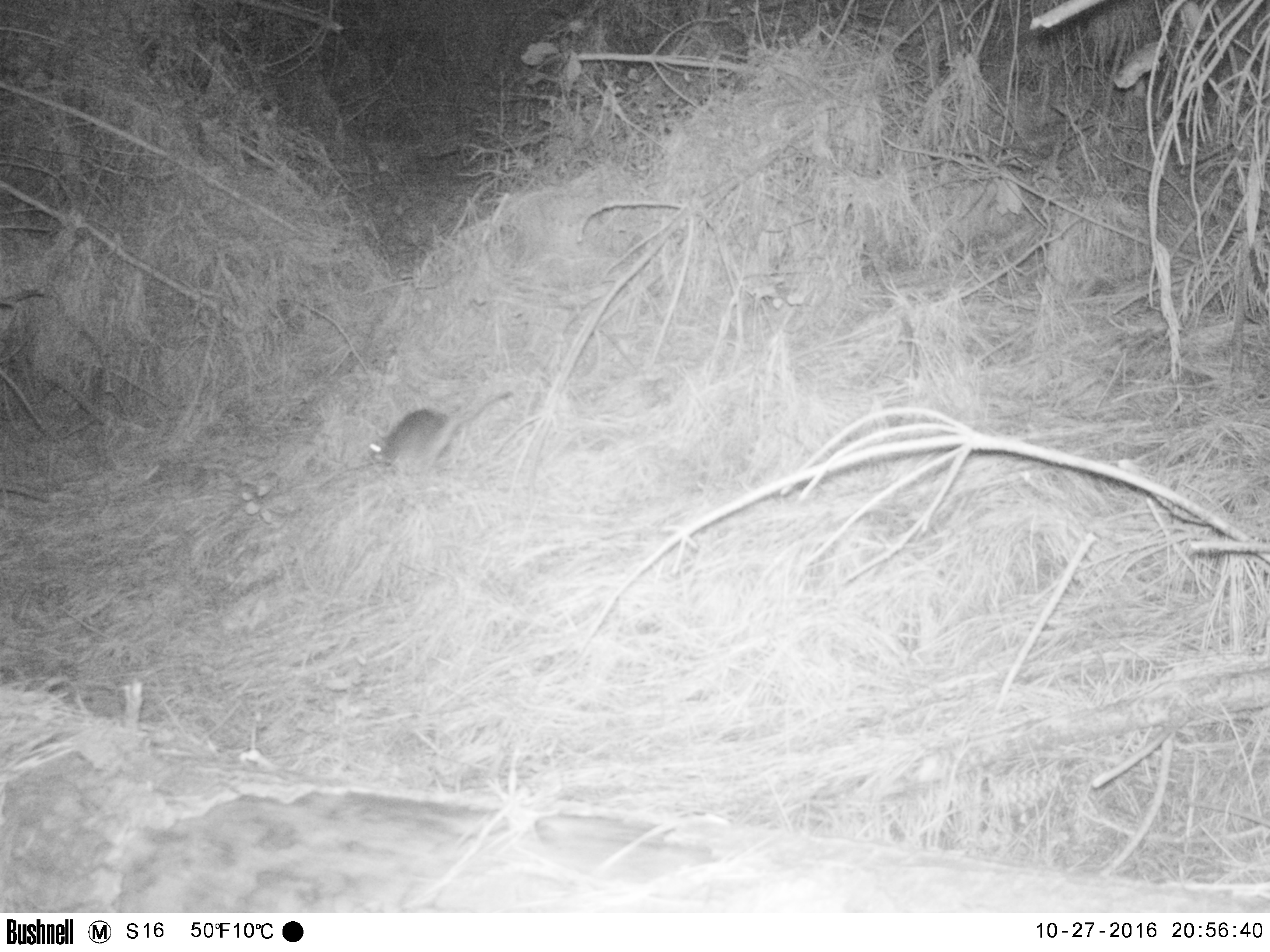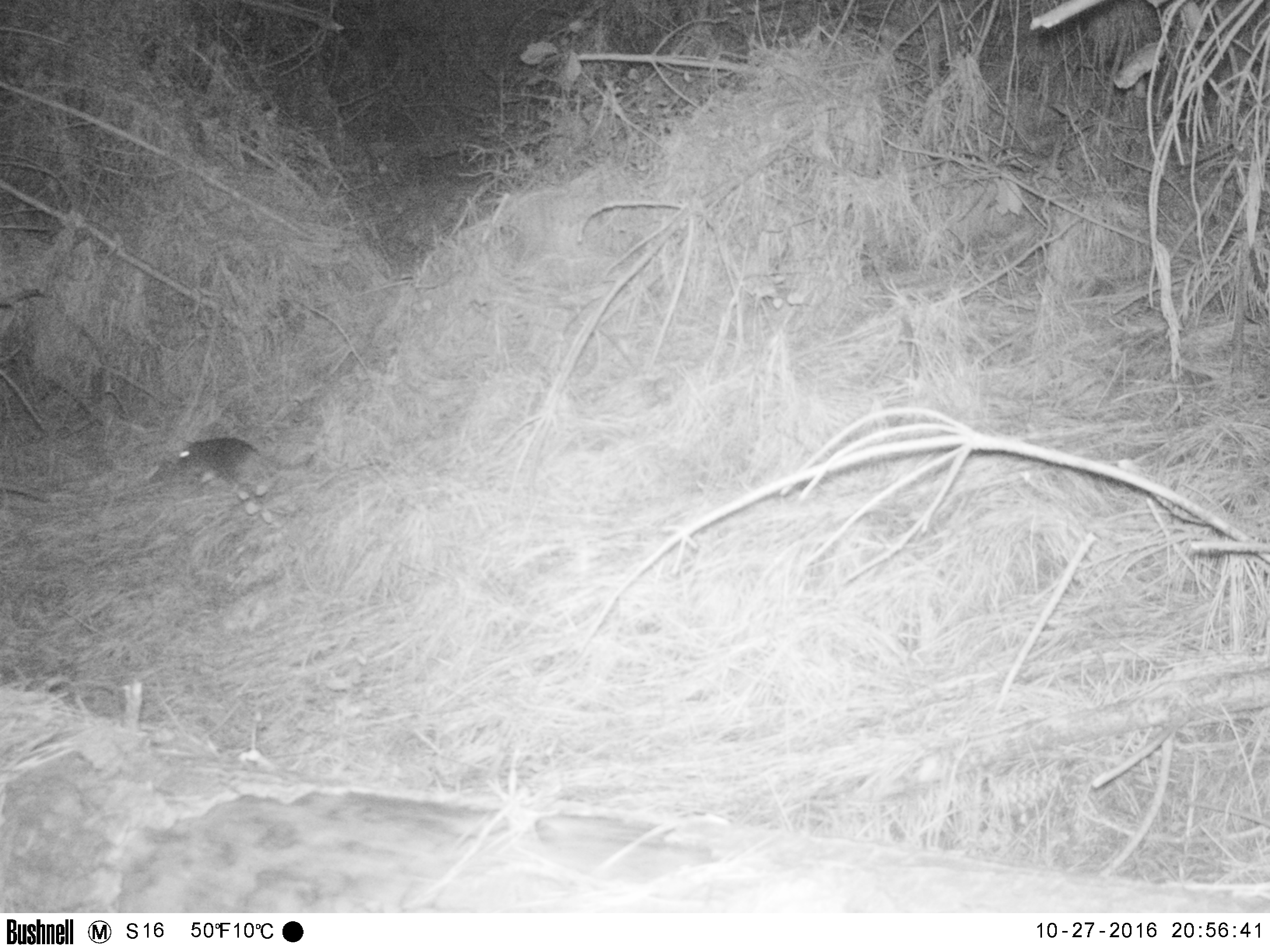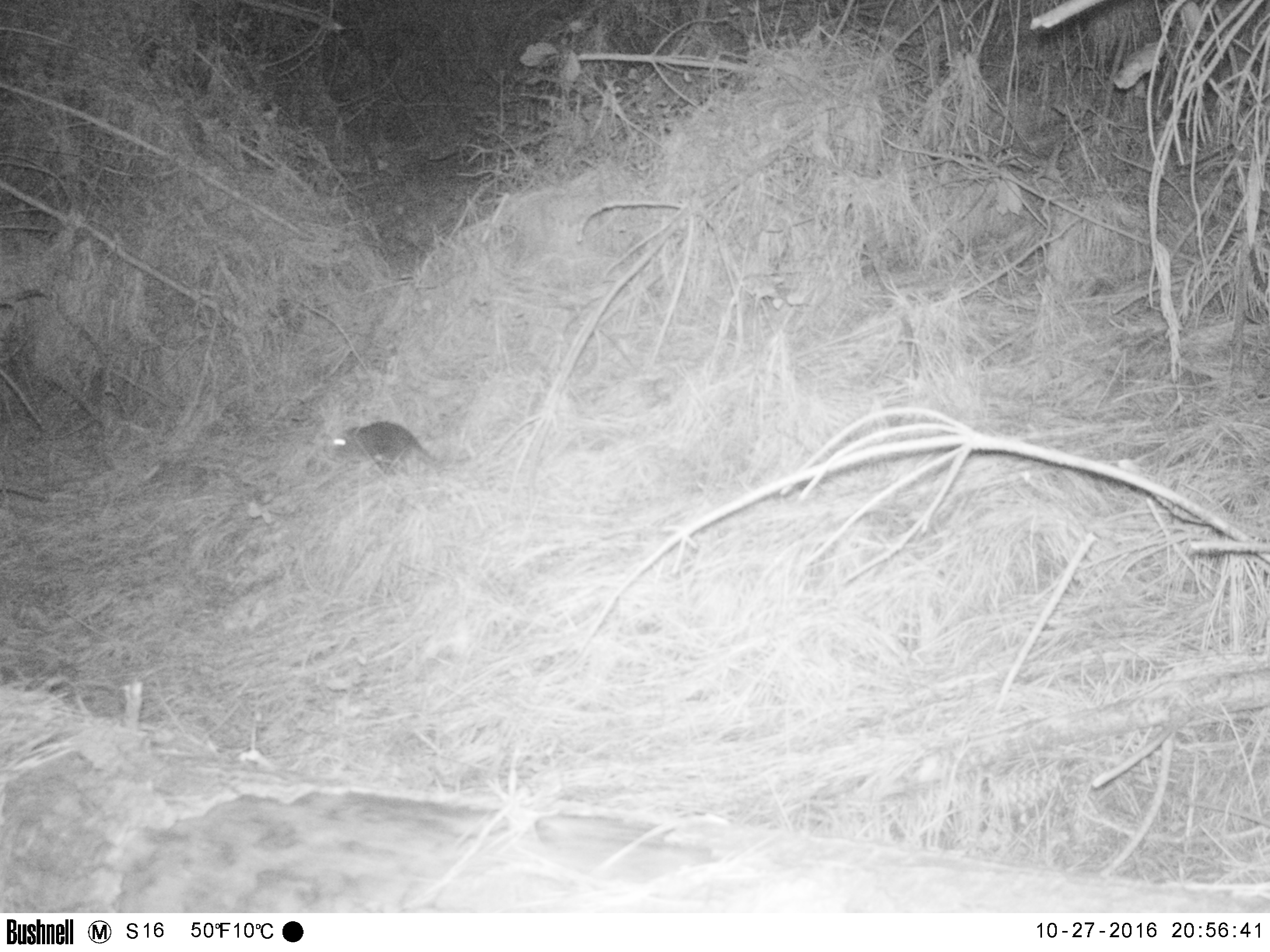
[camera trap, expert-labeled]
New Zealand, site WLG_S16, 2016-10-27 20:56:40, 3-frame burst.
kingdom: Animalia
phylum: Chordata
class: Mammalia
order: Rodentia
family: Muridae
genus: Rattus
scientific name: Rattus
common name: rat